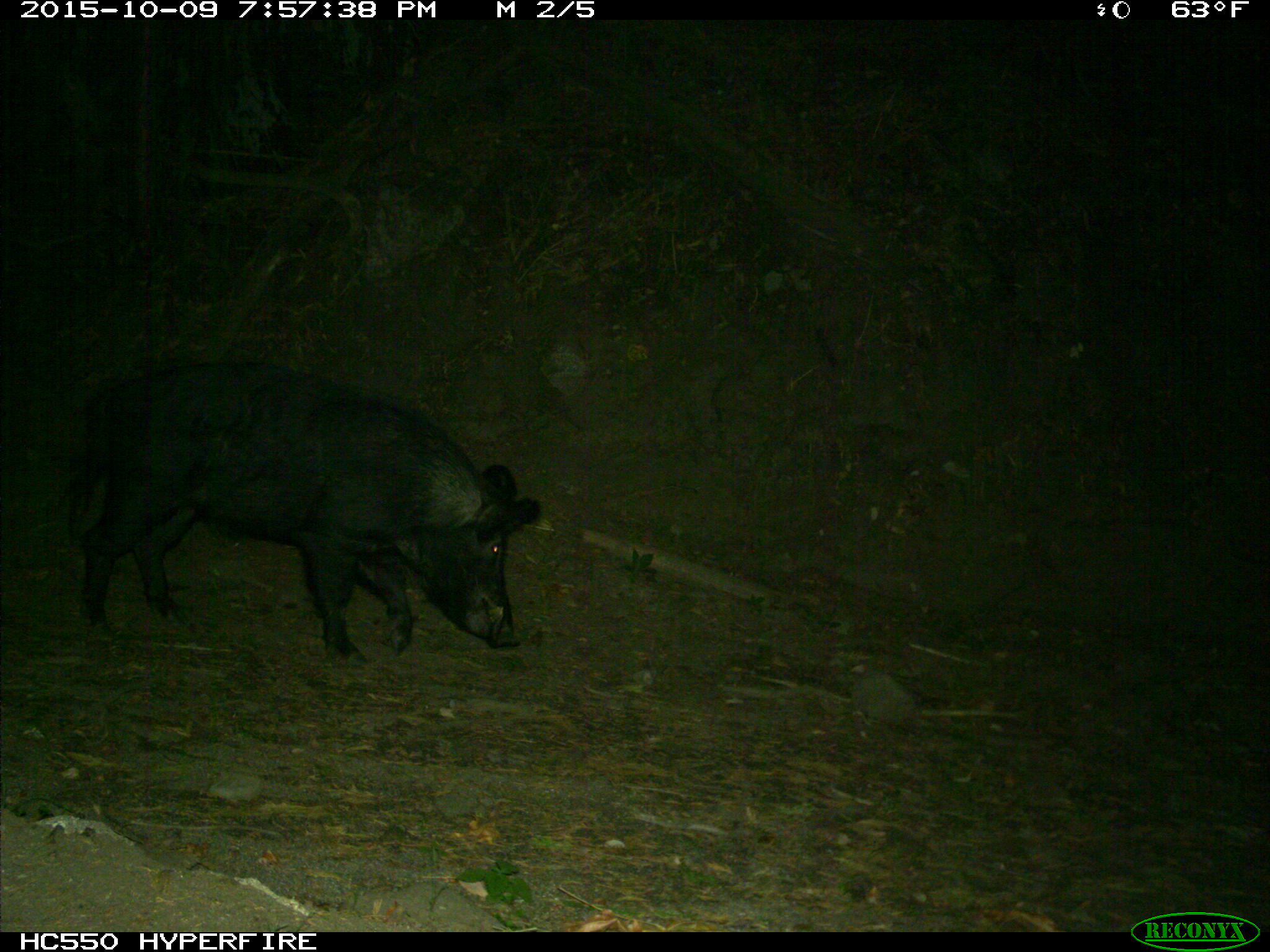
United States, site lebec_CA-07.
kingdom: Animalia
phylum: Chordata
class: Mammalia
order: Artiodactyla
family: Suidae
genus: Sus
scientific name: Sus scrofa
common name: wild boar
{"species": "Sus scrofa (wild boar)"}